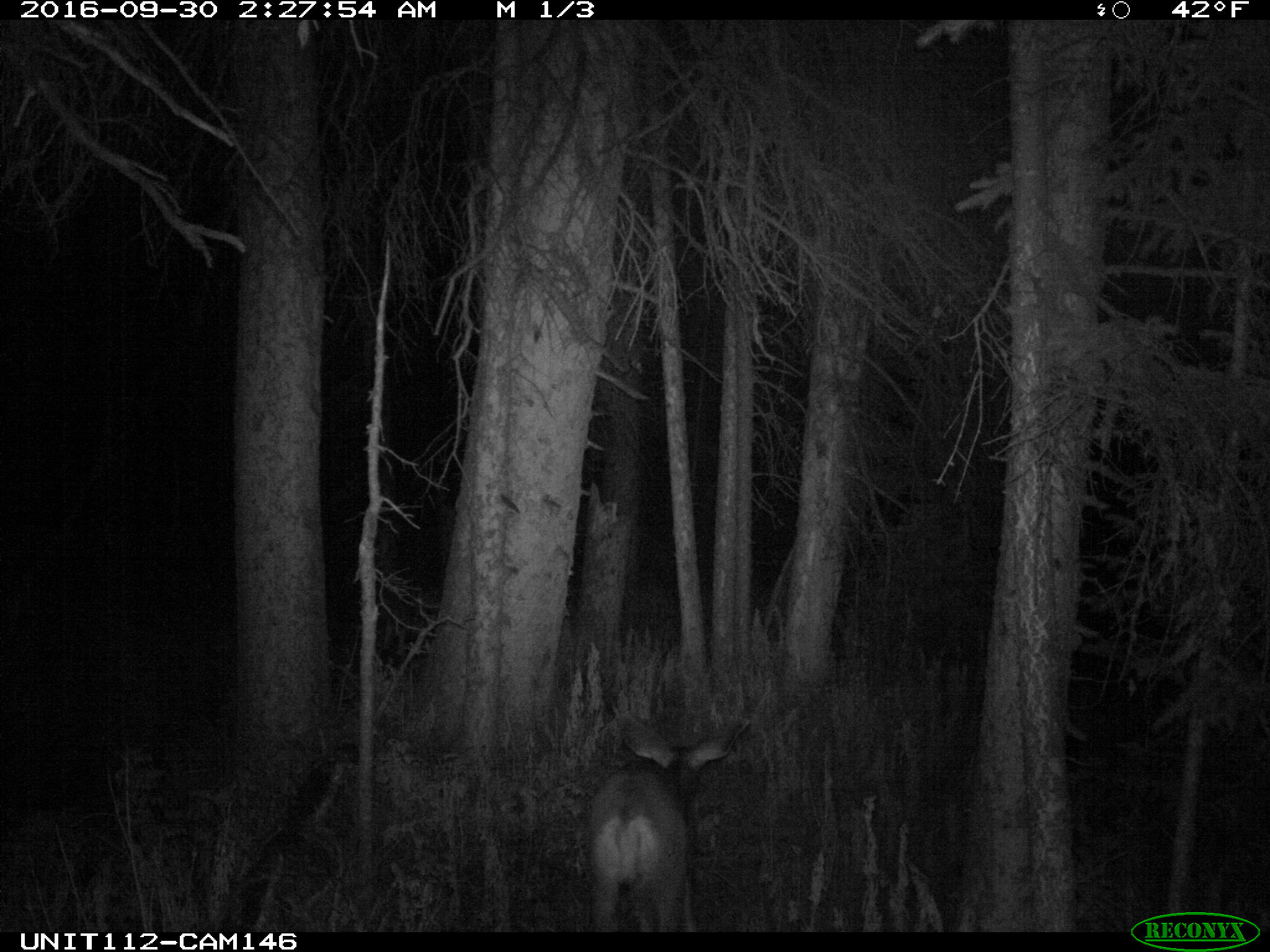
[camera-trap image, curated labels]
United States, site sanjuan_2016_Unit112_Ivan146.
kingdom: Animalia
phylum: Chordata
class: Mammalia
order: Artiodactyla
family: Cervidae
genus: Odocoileus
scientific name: Odocoileus hemionus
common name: mule deer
Odocoileus hemionus (mule deer).